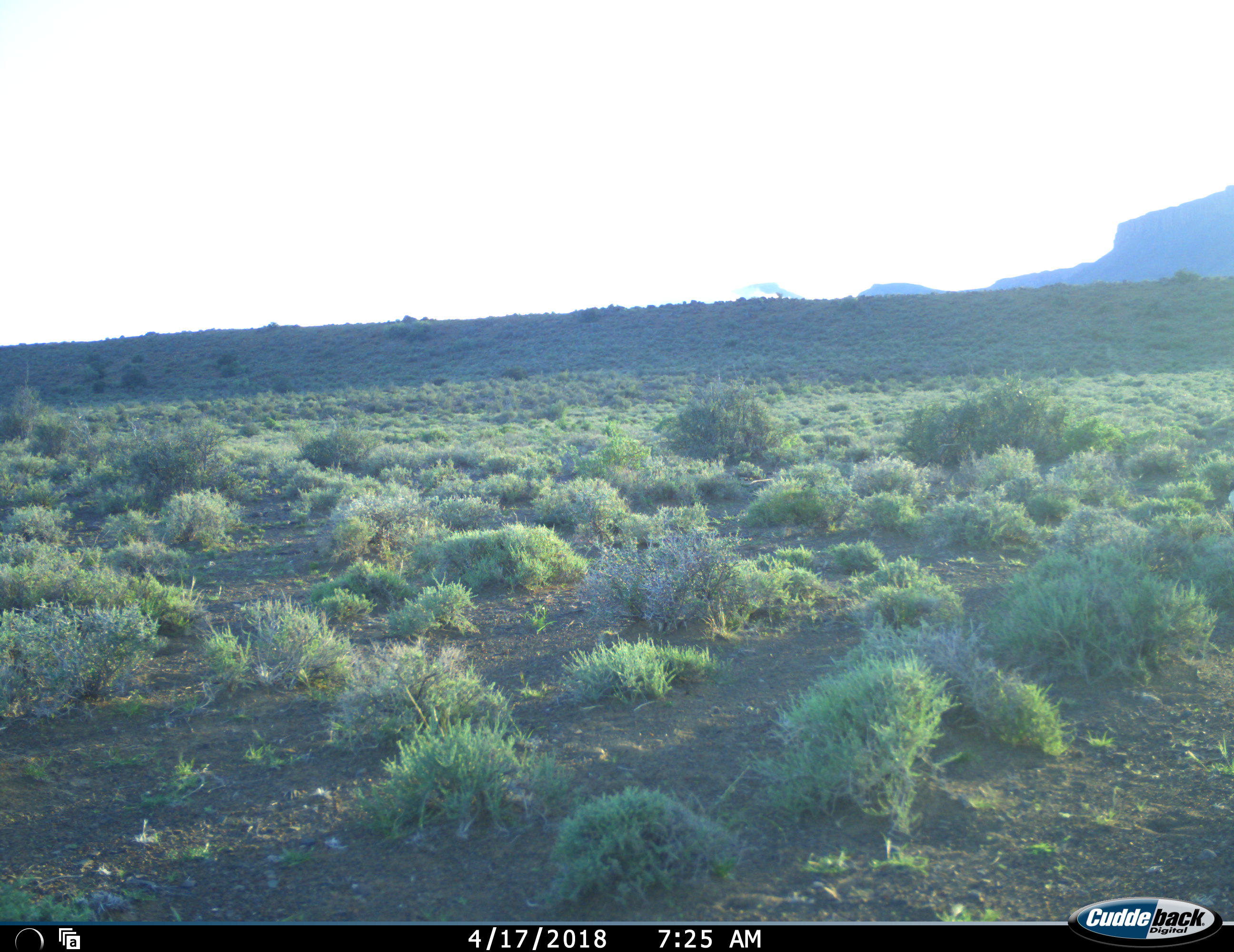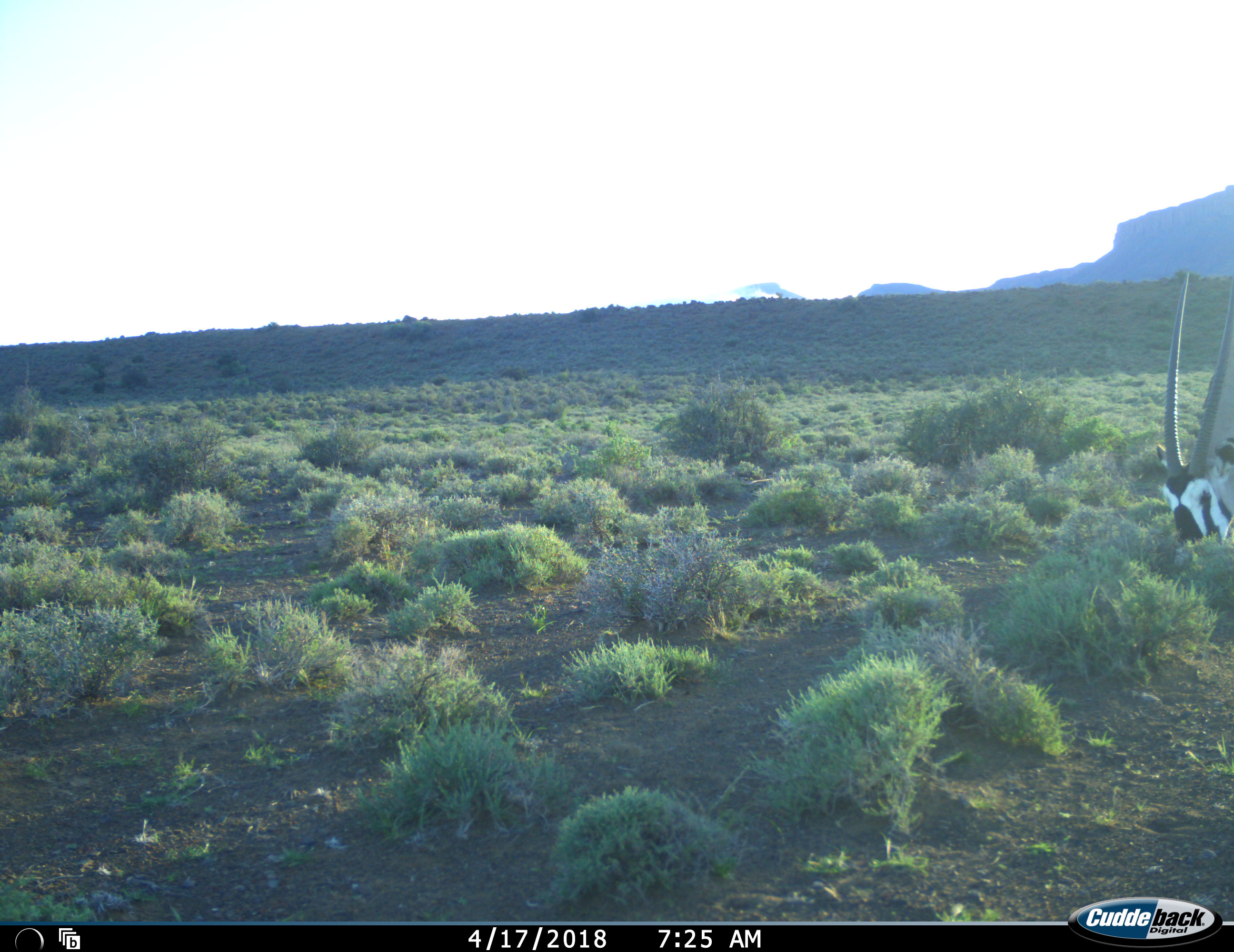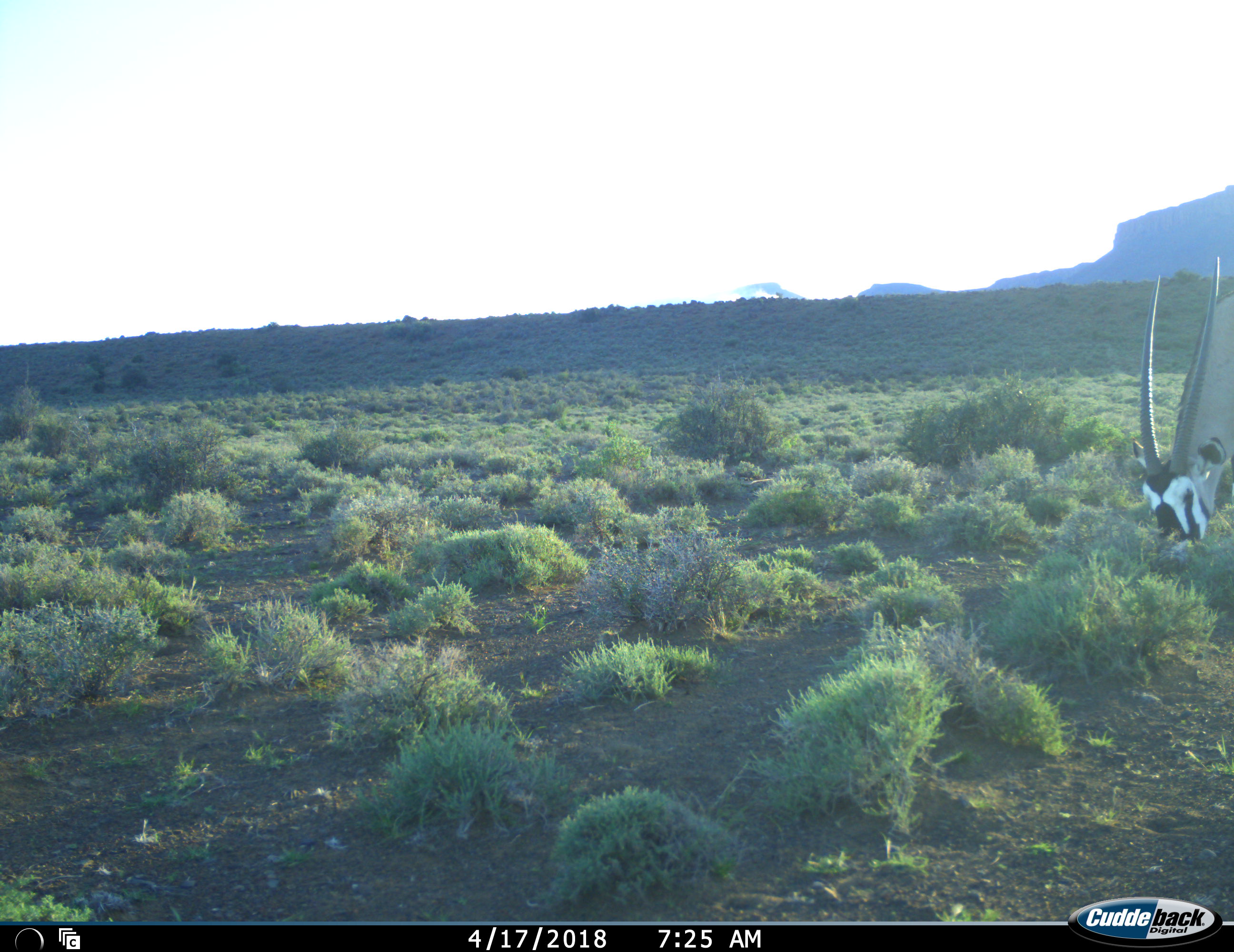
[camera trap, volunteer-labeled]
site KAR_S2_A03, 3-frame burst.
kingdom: Animalia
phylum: Chordata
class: Mammalia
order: Artiodactyla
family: Bovidae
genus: Oryx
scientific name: Oryx gazella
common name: gemsbok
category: oryx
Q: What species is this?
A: Oryx (gemsbok) (Oryx gazella).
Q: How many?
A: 1.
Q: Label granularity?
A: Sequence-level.